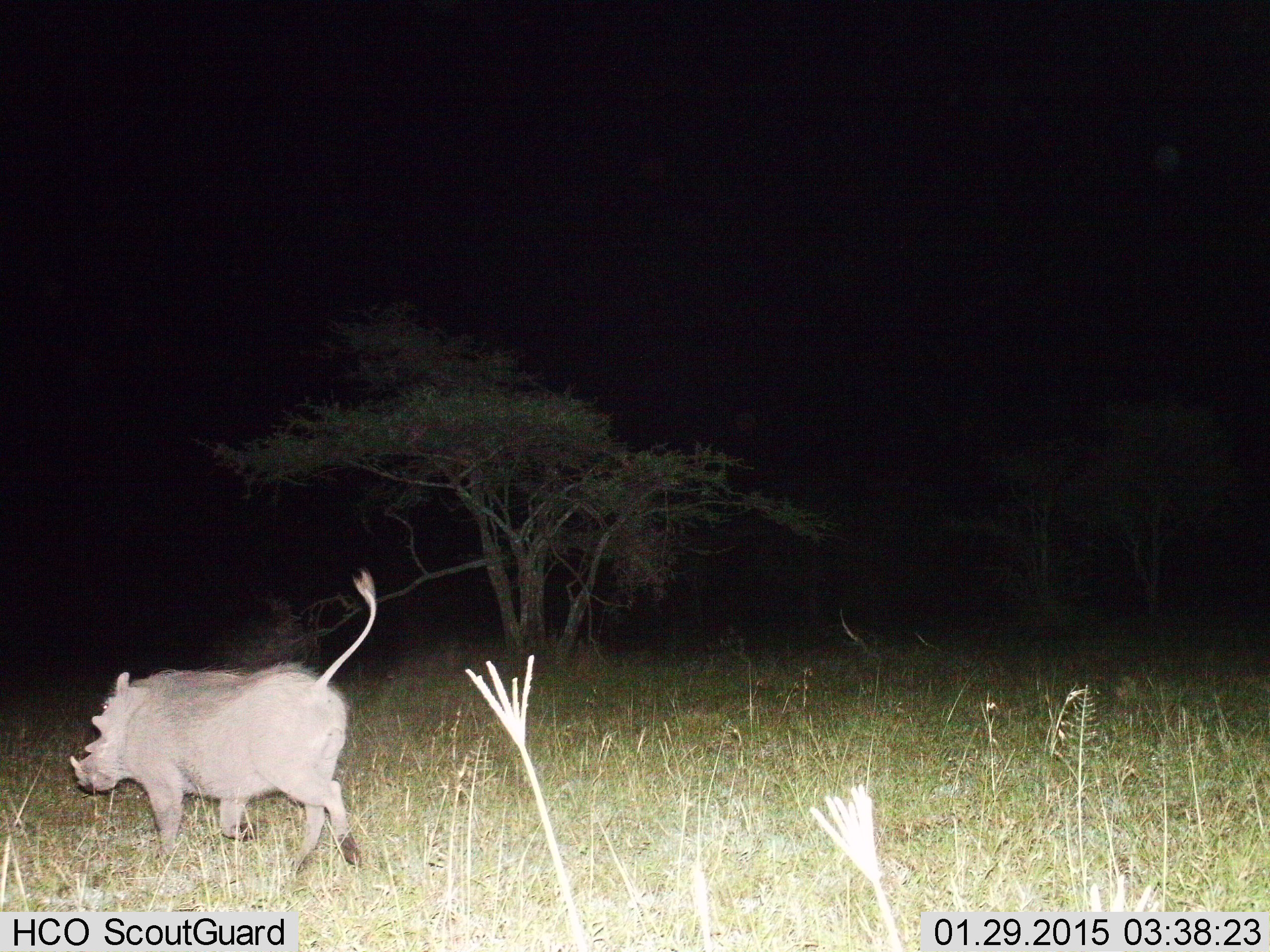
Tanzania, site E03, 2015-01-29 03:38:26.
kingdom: Animalia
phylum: Chordata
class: Mammalia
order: Artiodactyla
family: Suidae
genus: Phacochoerus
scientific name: Phacochoerus africanus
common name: warthog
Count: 1.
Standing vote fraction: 0%.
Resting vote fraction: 0%.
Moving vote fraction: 100%.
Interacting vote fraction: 0%.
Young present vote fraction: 0%.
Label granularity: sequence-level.